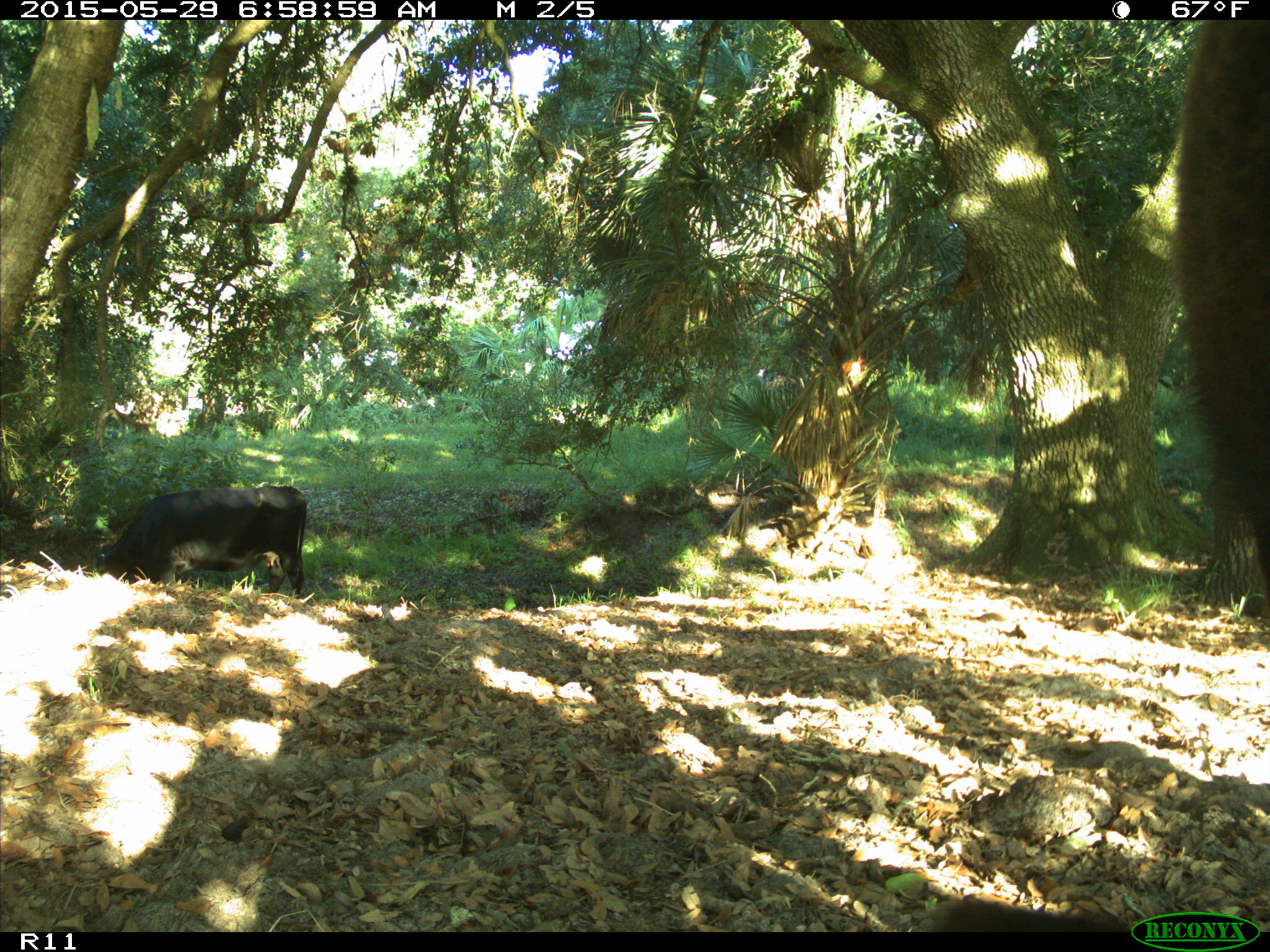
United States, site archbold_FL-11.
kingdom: Animalia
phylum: Chordata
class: Mammalia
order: Artiodactyla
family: Bovidae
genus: Bos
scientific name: Bos taurus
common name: domestic cow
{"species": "Bos taurus (domestic cow)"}